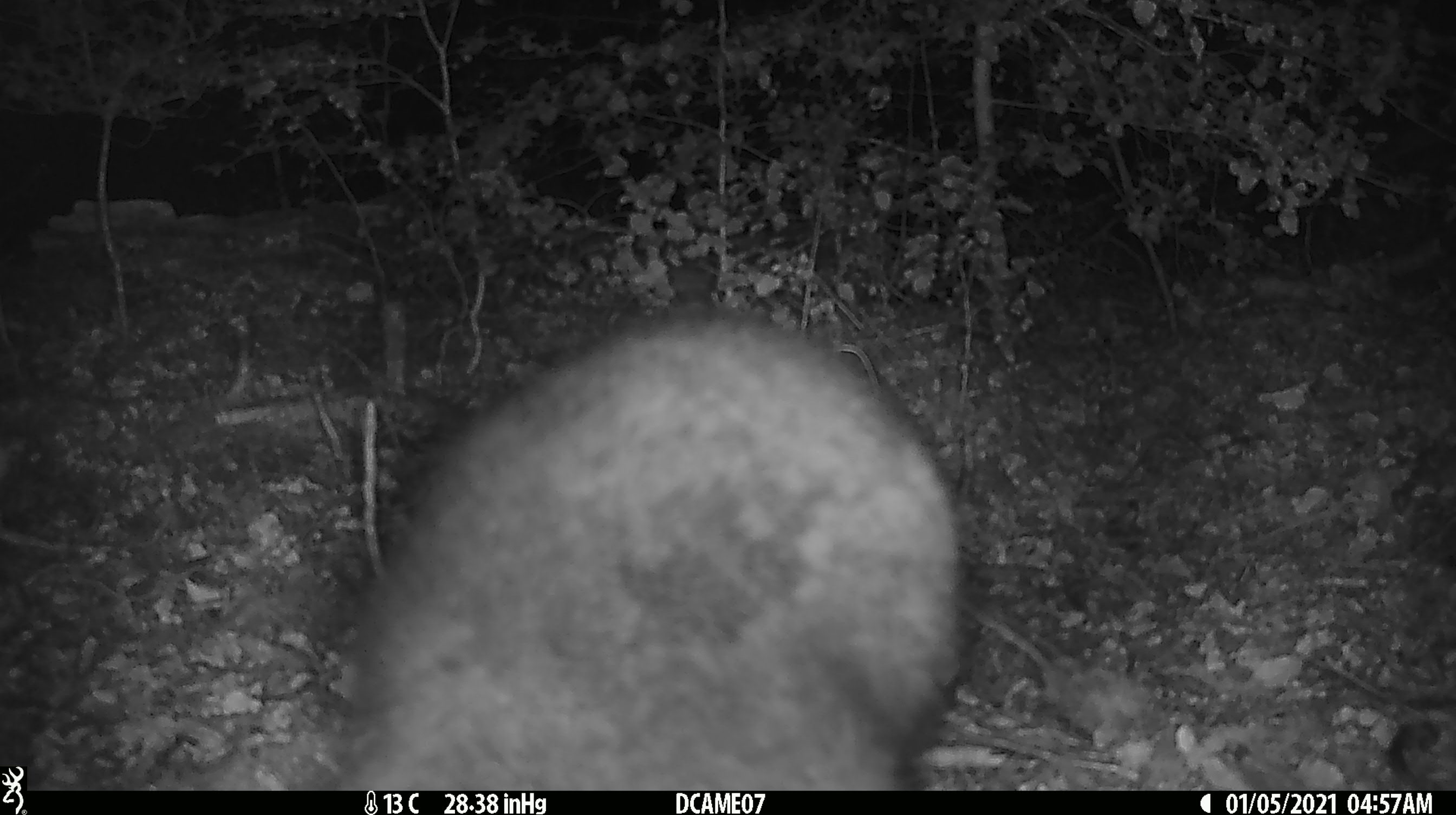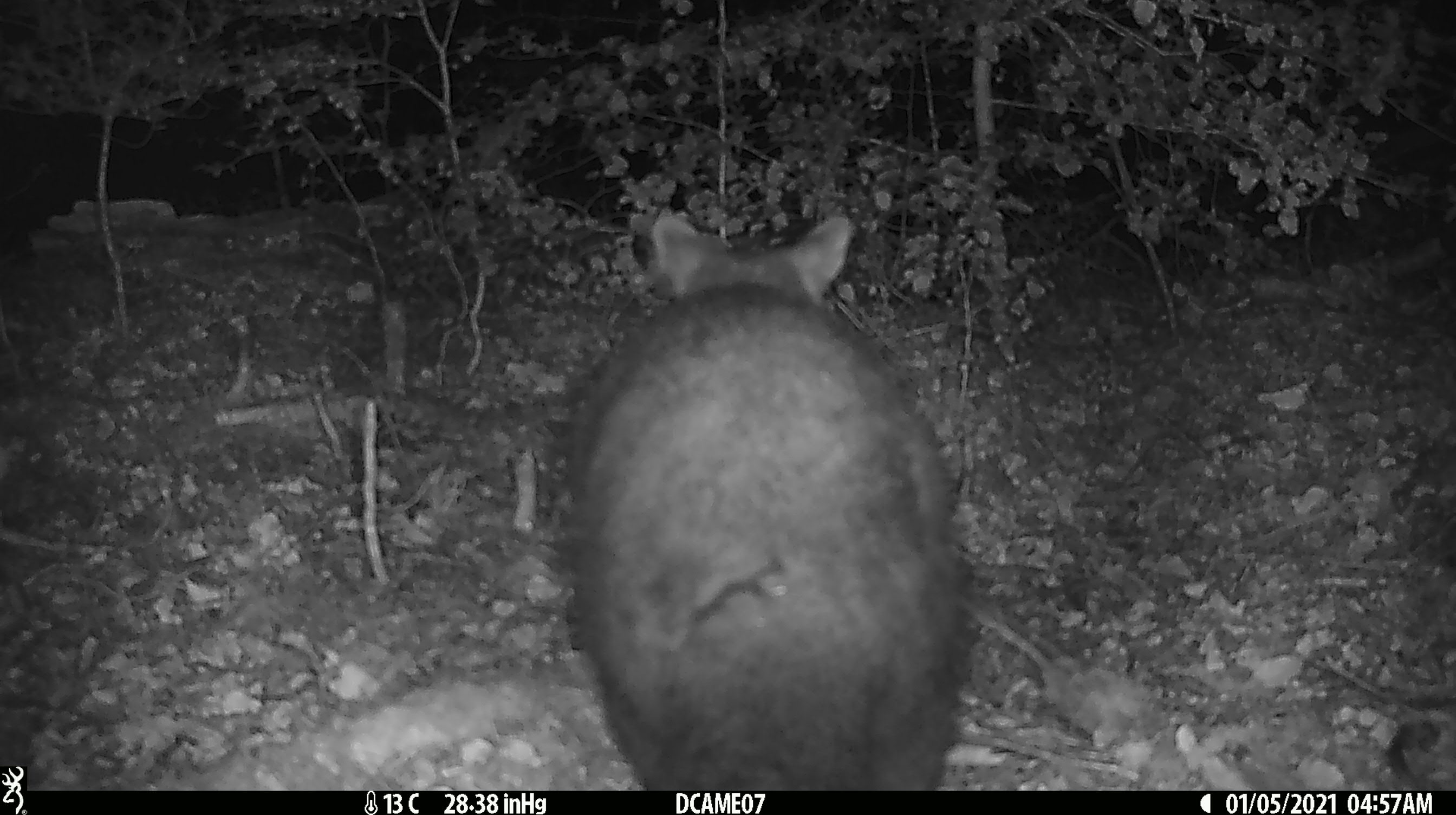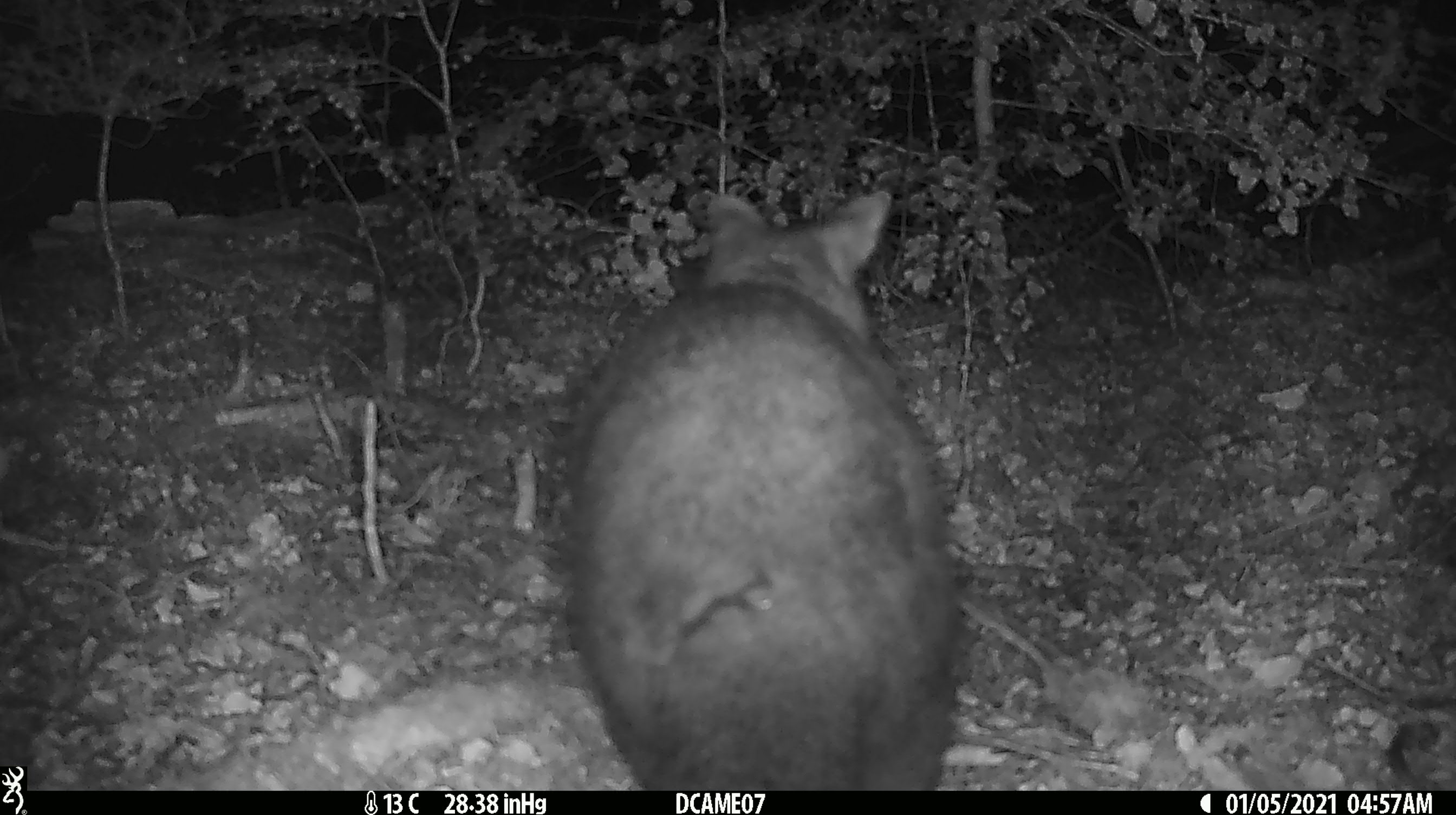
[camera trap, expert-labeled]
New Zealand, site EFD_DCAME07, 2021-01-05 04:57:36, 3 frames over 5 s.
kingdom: Animalia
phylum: Chordata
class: Mammalia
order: Diprotodontia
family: Phalangeridae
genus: Trichosurus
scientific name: Trichosurus vulpecula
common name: common brushtail possum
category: possum